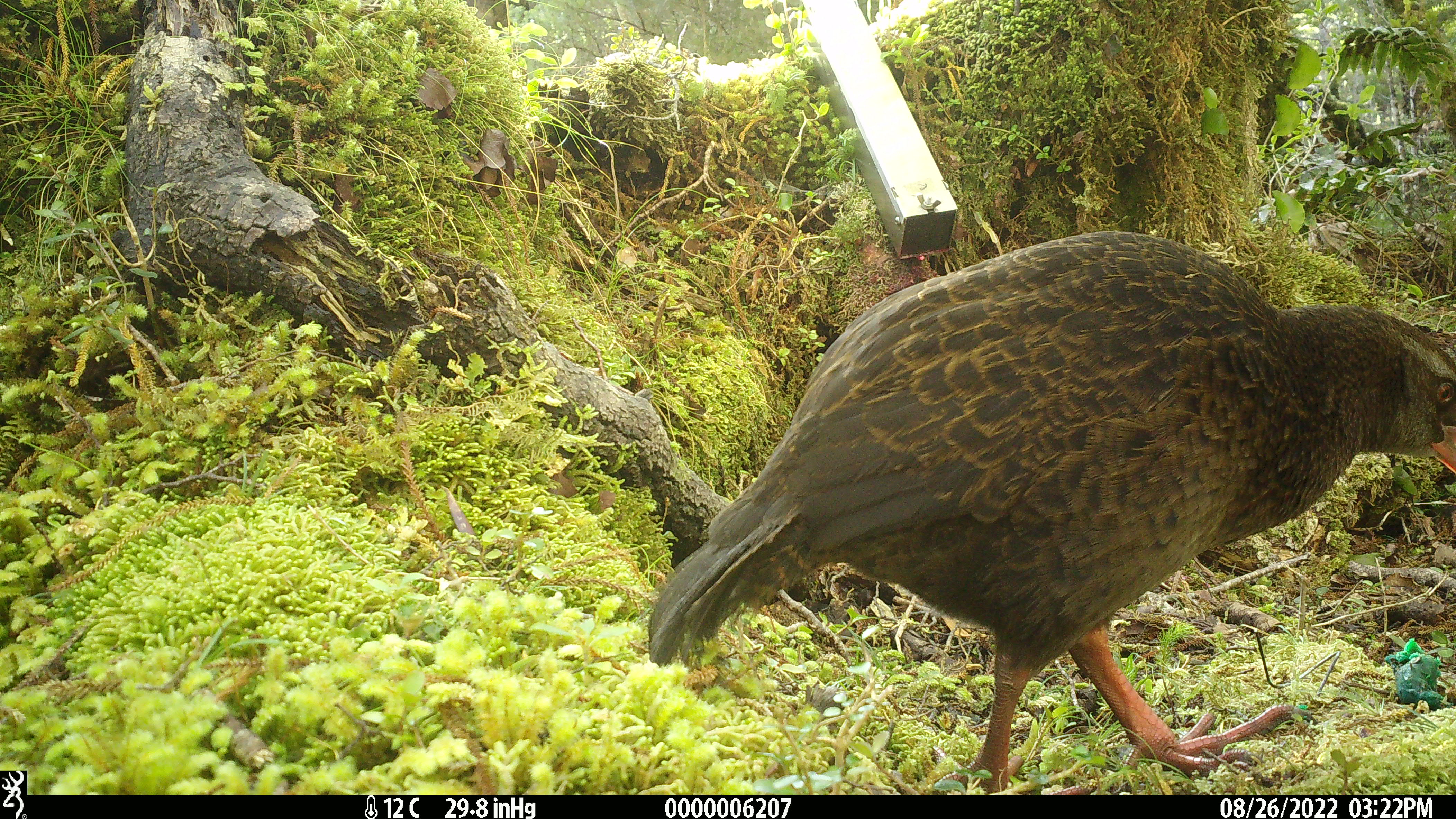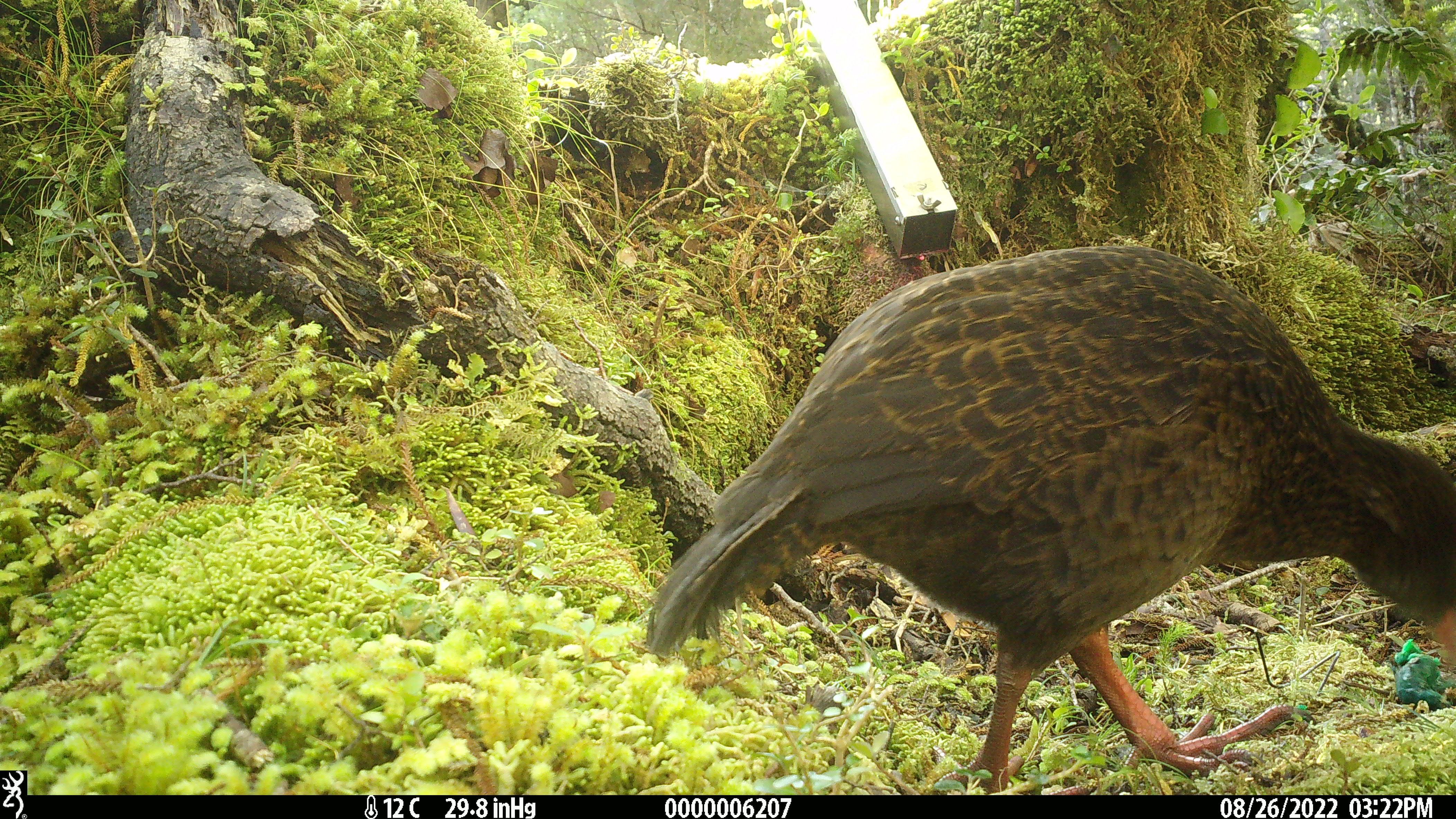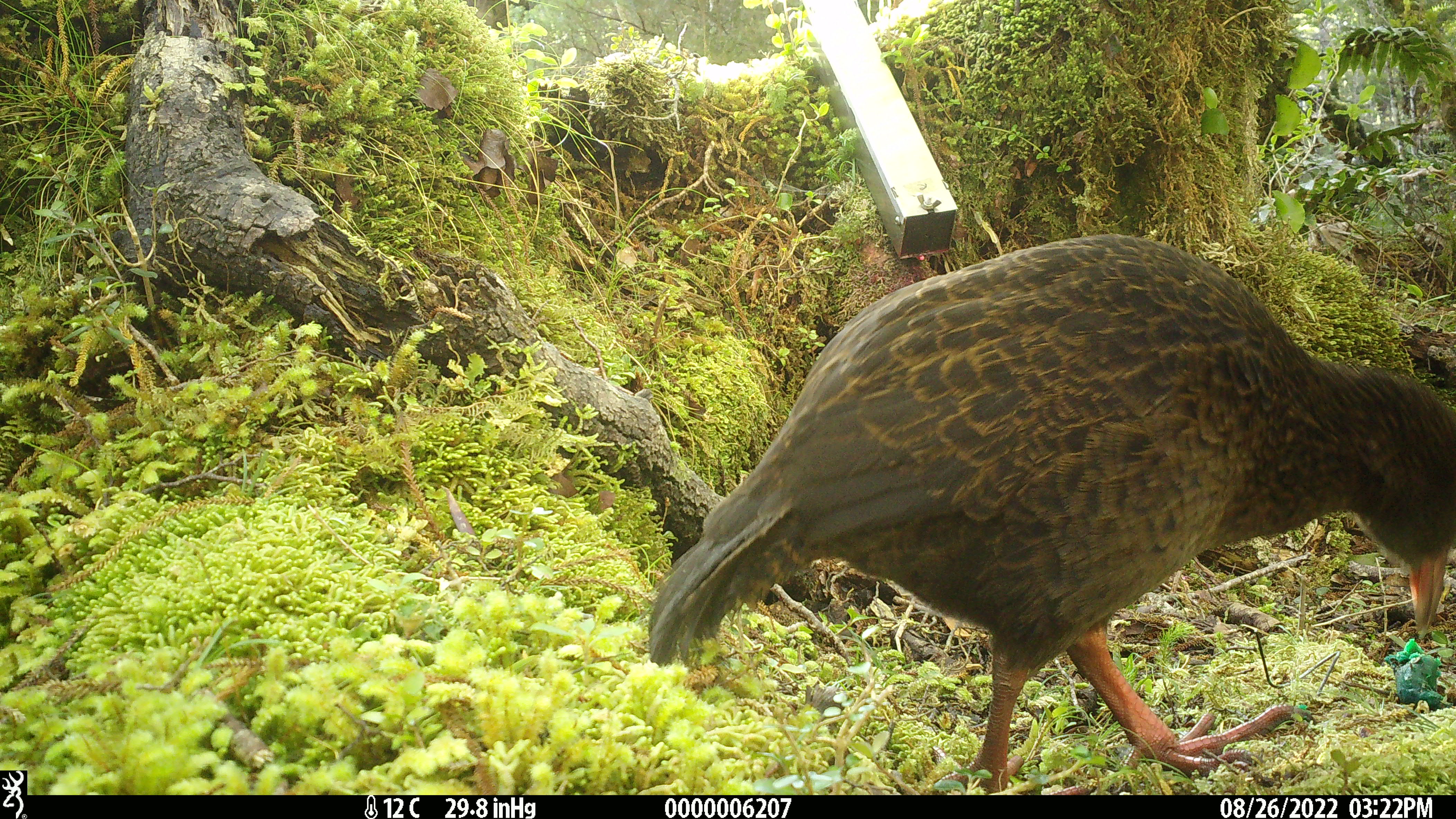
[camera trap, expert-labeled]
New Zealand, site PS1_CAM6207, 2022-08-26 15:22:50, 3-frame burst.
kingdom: Animalia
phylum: Chordata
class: Aves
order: Gruiformes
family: Rallidae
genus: Gallirallus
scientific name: Gallirallus australis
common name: weka